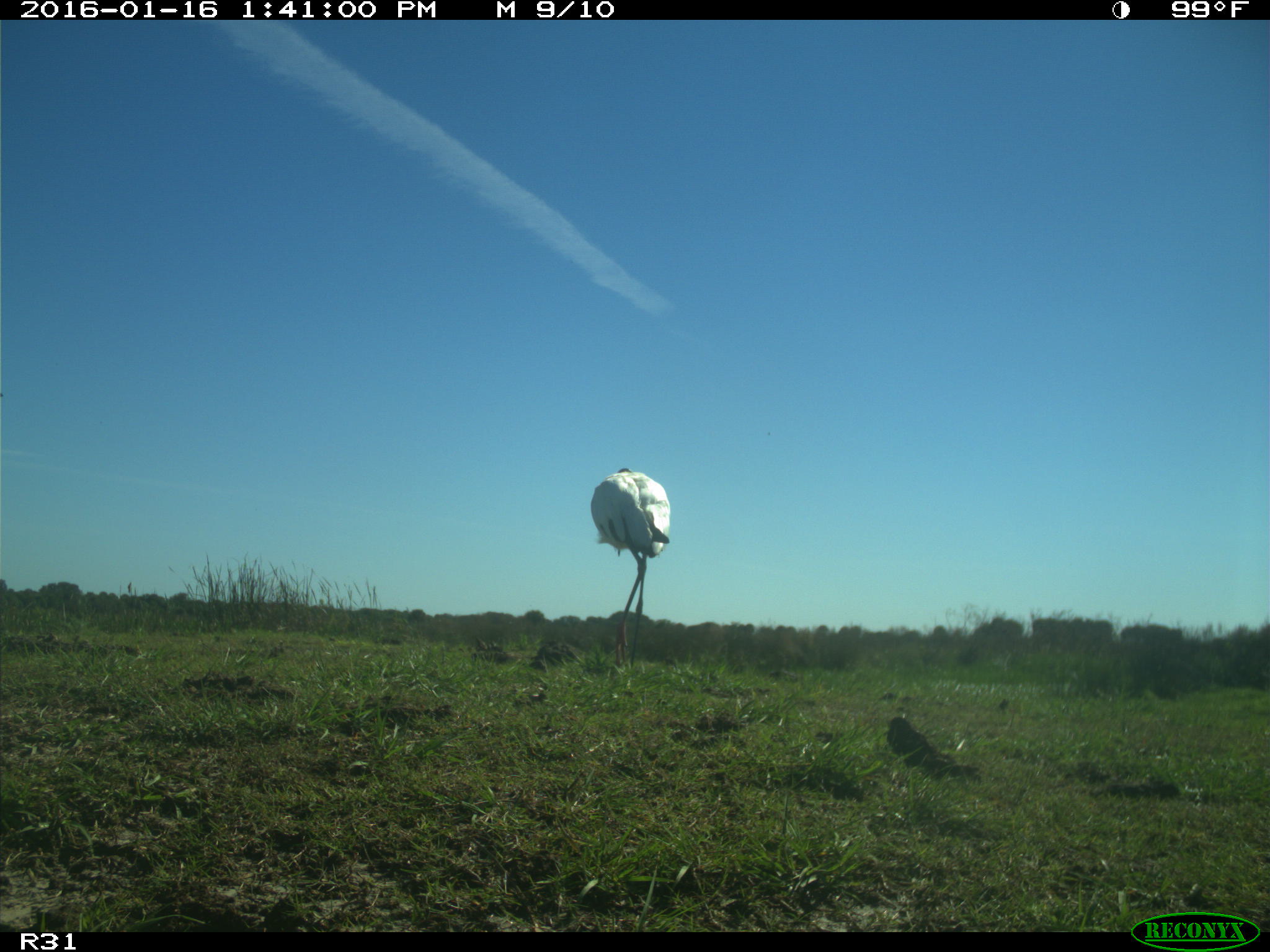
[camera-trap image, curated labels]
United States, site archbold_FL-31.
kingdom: Animalia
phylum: Chordata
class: Aves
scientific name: Aves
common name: birds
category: unidentified bird